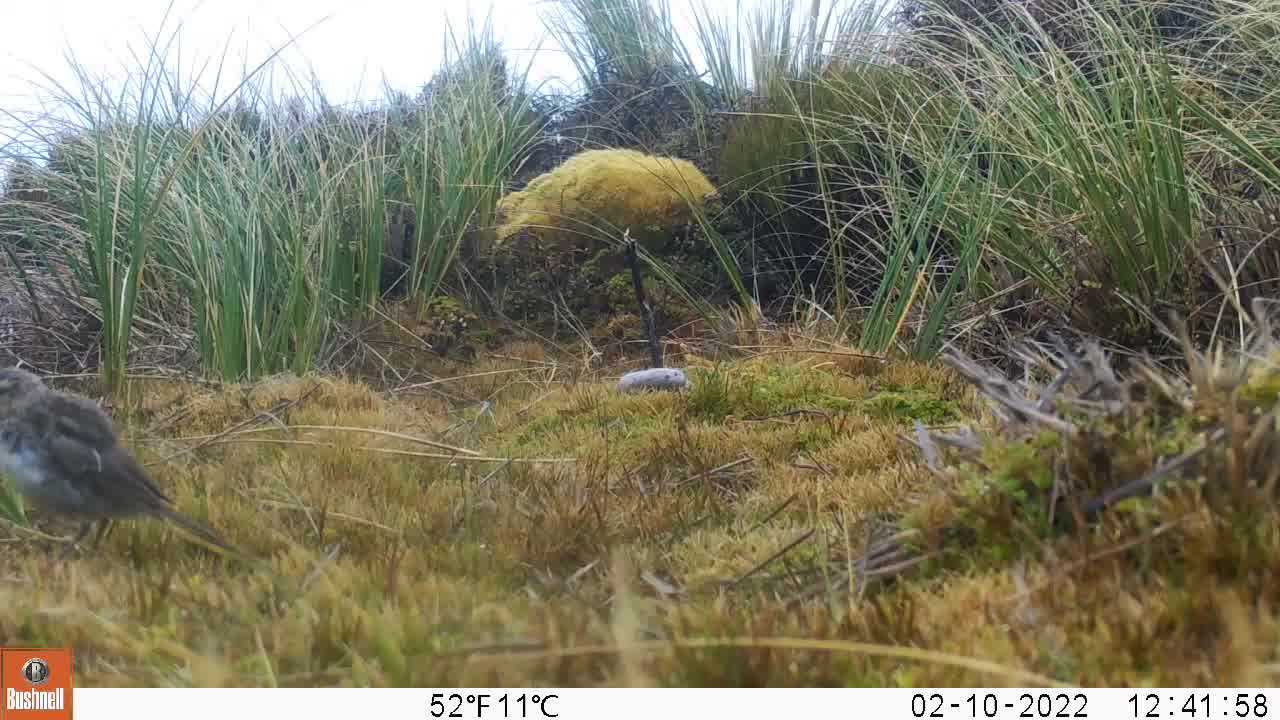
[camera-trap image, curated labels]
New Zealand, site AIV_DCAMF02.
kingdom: Animalia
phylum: Chordata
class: Aves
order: Passeriformes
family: Motacillidae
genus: Anthus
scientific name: Anthus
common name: pipit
Pipit (Anthus).